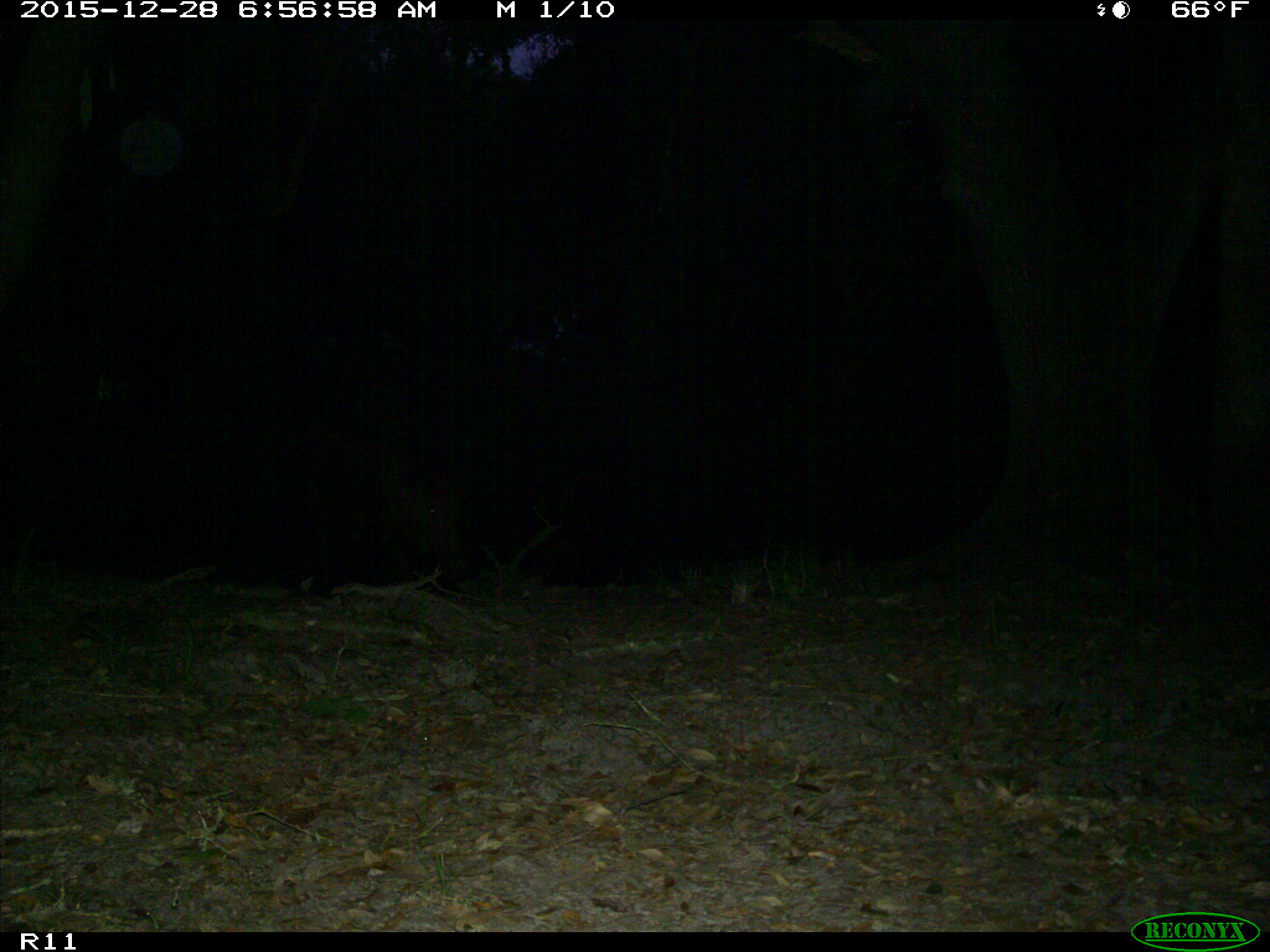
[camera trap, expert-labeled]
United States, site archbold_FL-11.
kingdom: Animalia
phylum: Chordata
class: Mammalia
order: Artiodactyla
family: Suidae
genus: Sus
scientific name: Sus scrofa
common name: wild boar